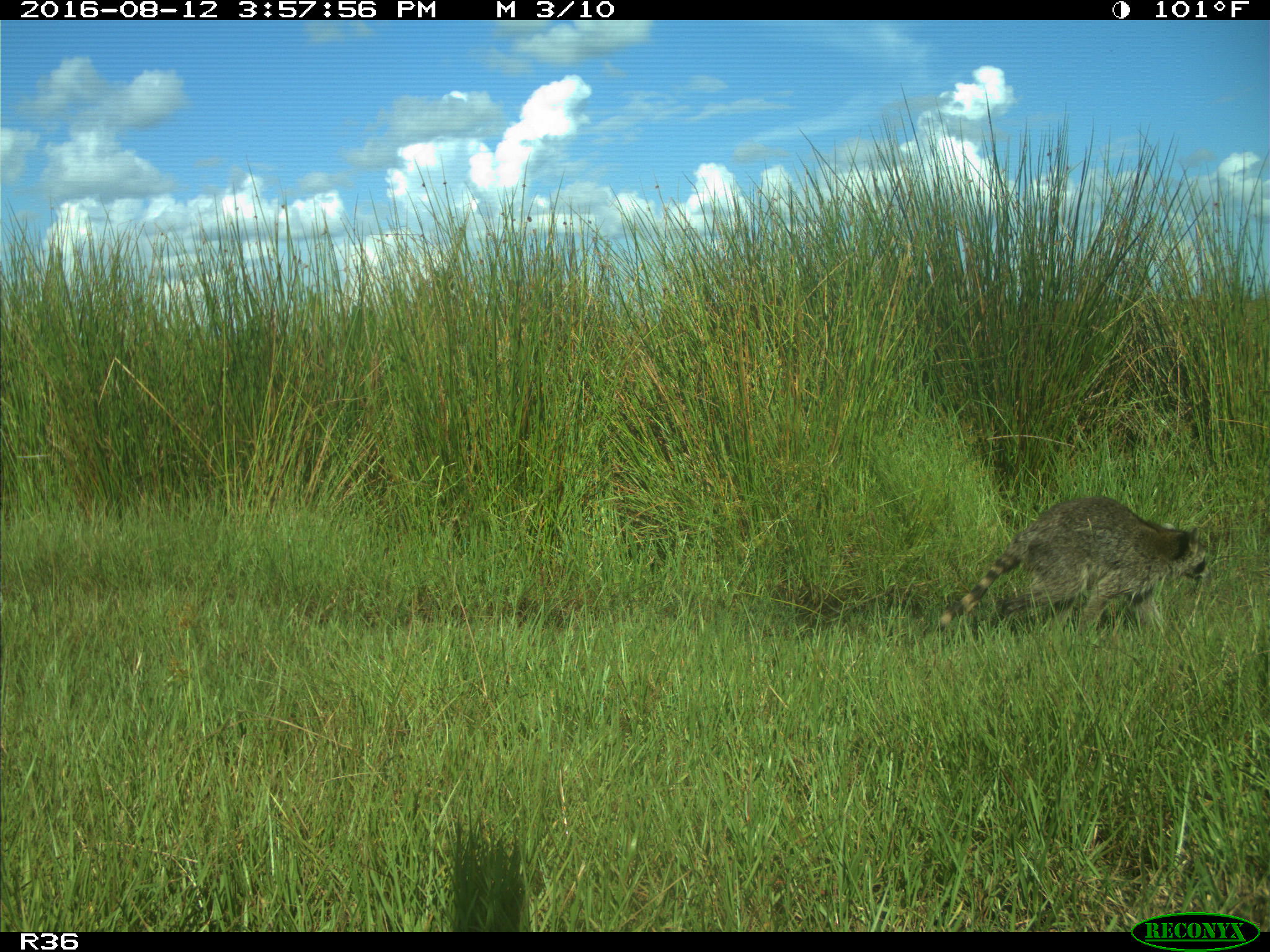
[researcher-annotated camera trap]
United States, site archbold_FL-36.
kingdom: Animalia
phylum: Chordata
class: Mammalia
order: Carnivora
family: Procyonidae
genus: Procyon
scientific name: Procyon lotor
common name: common raccoon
Procyon lotor (common raccoon).